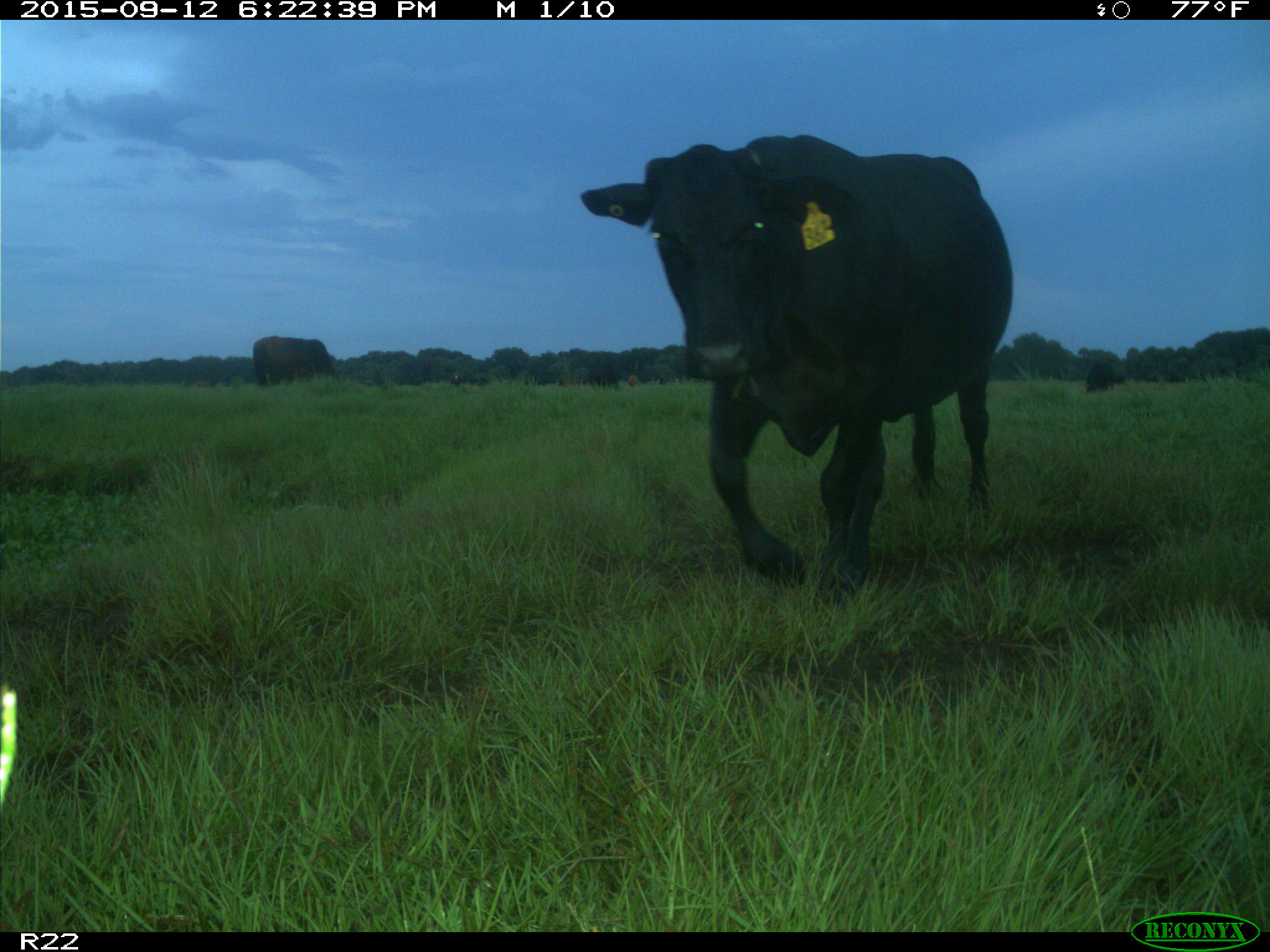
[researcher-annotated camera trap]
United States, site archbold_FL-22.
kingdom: Animalia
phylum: Chordata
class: Mammalia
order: Artiodactyla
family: Bovidae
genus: Bos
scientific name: Bos taurus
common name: domestic cow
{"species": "Bos taurus (domestic cow)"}